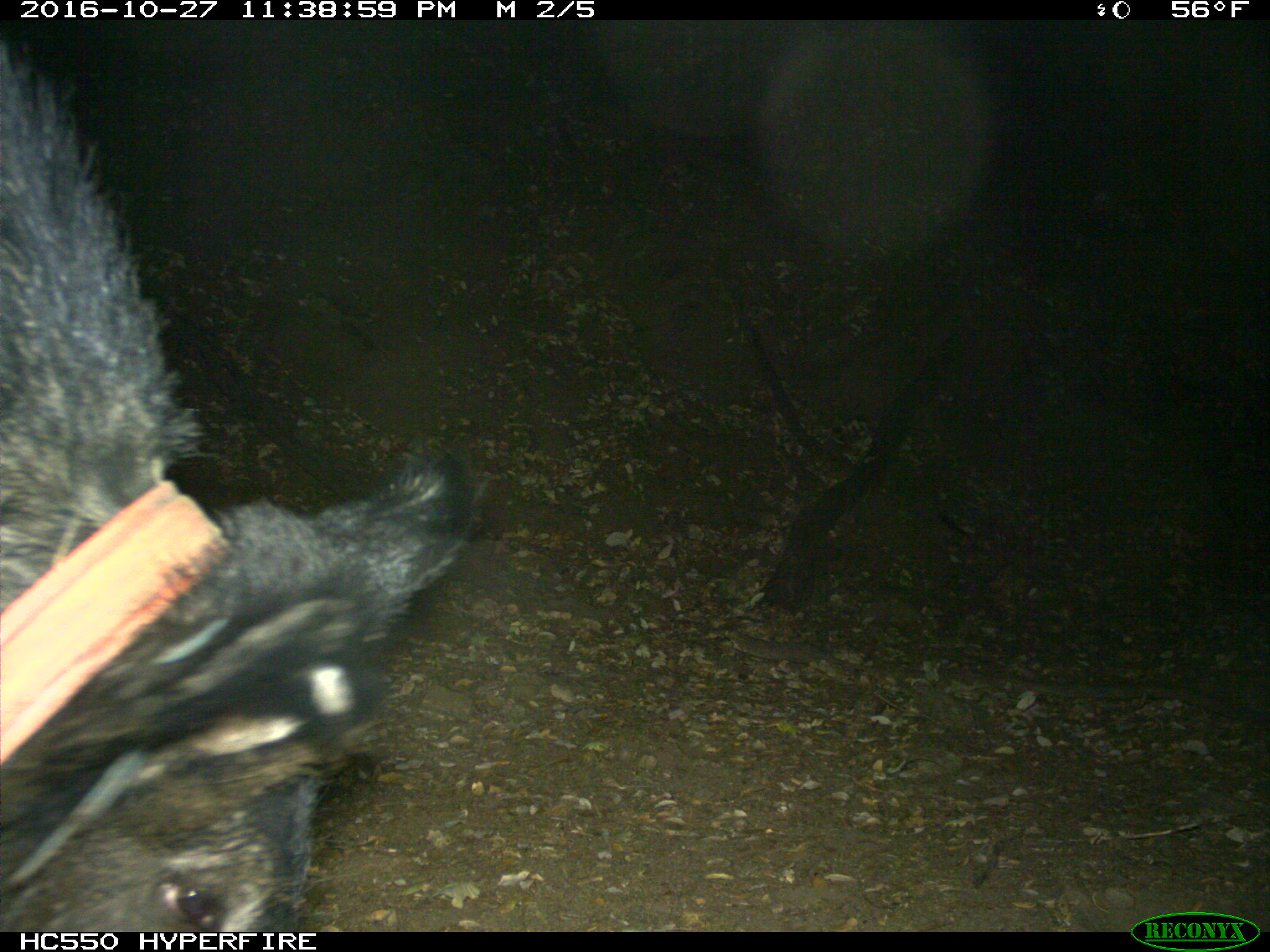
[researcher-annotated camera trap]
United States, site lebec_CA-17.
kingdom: Animalia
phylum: Chordata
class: Mammalia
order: Artiodactyla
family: Suidae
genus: Sus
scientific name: Sus scrofa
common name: wild boar